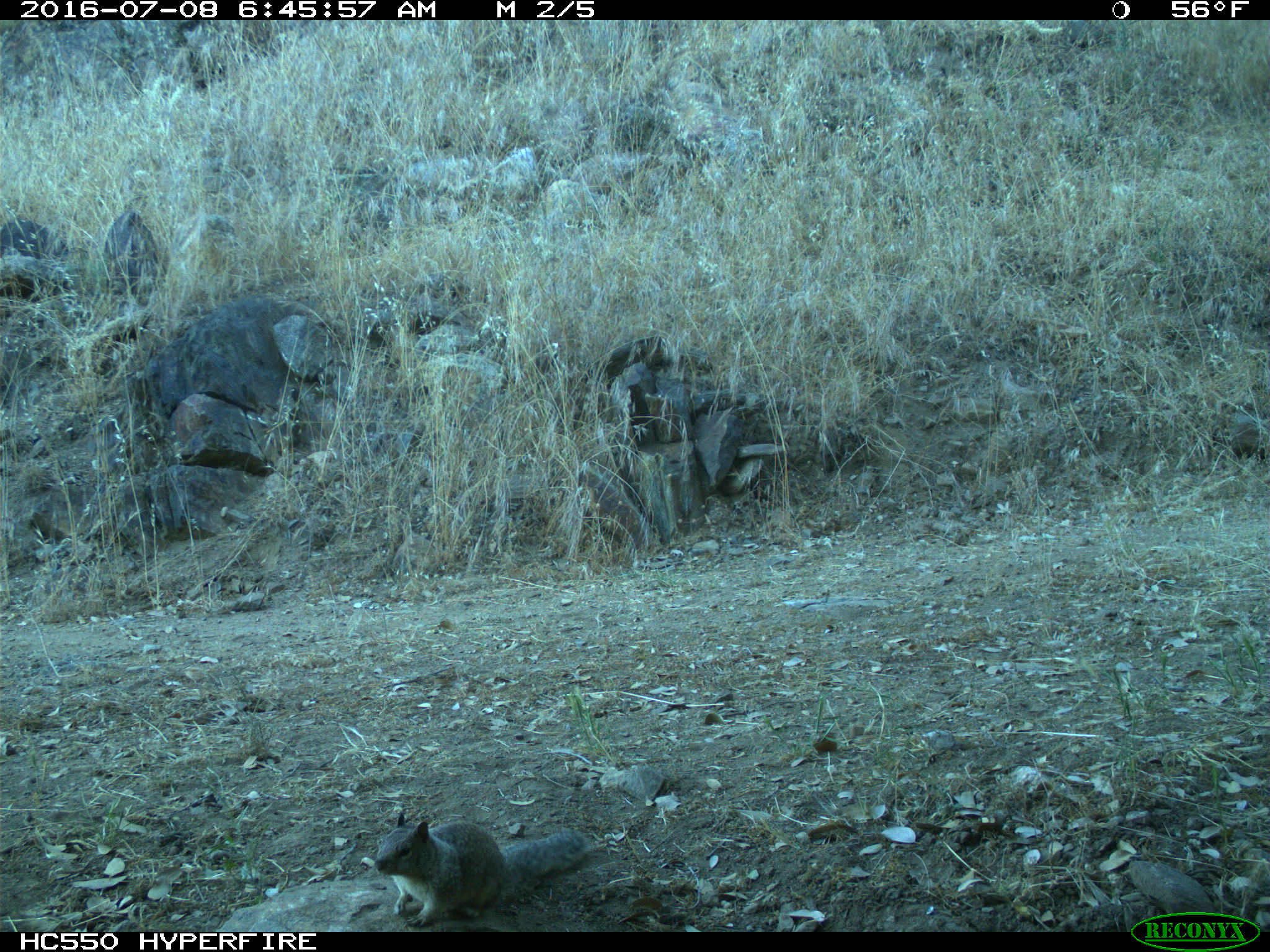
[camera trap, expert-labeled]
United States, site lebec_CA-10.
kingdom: Animalia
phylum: Chordata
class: Mammalia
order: Rodentia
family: Sciuridae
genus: Otospermophilus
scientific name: Otospermophilus beecheyi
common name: california ground squirrel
Otospermophilus beecheyi (california ground squirrel).